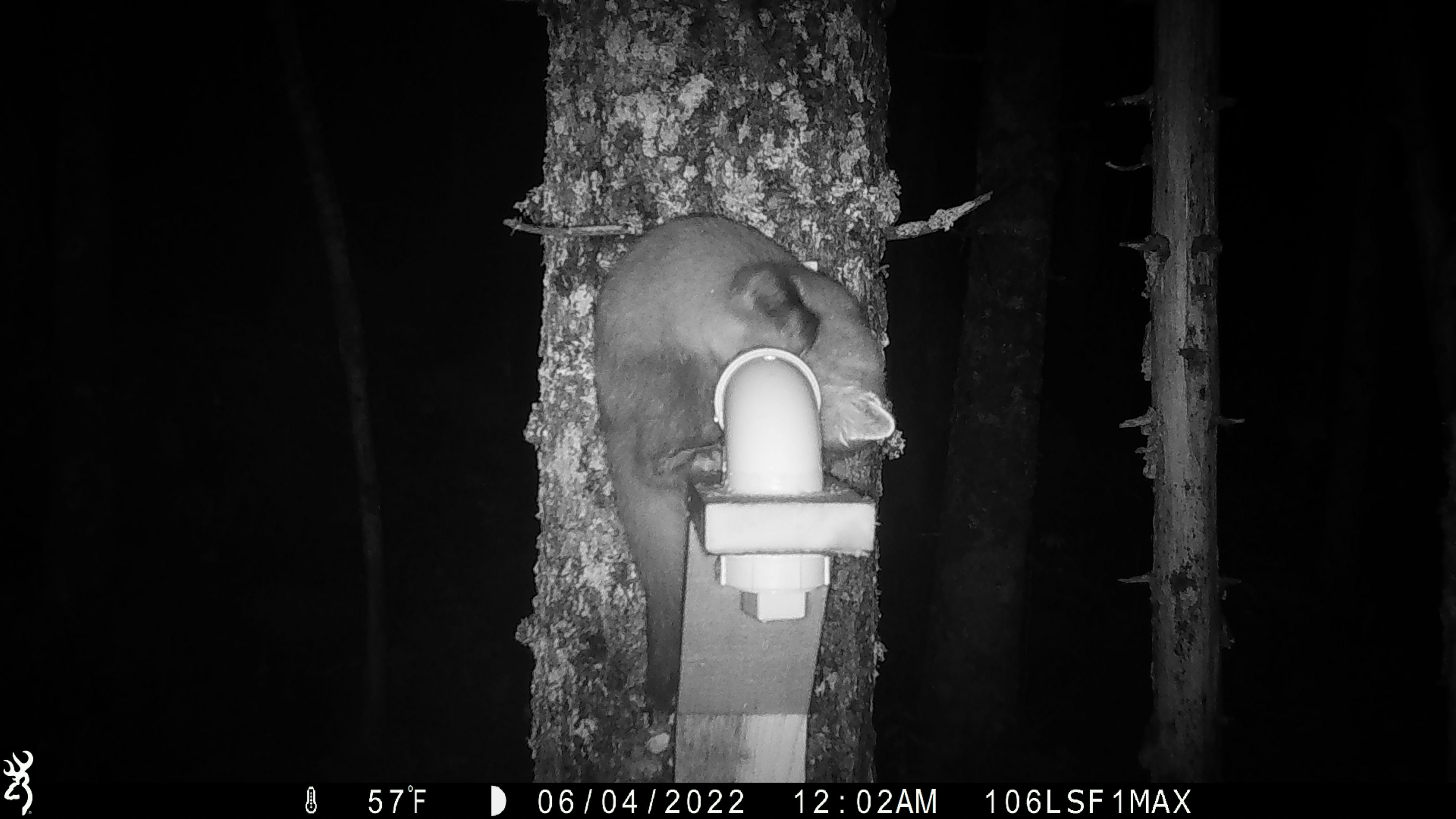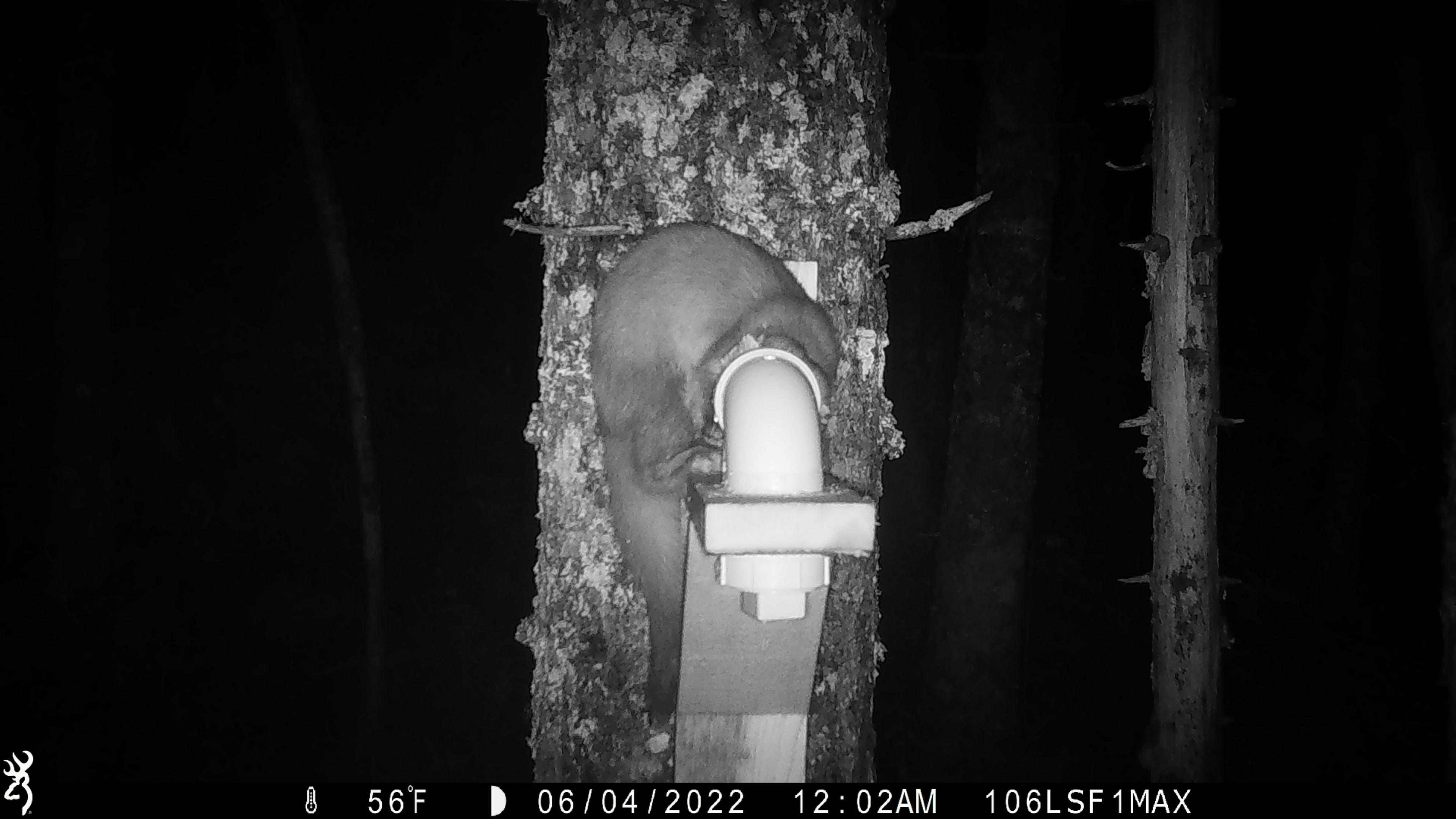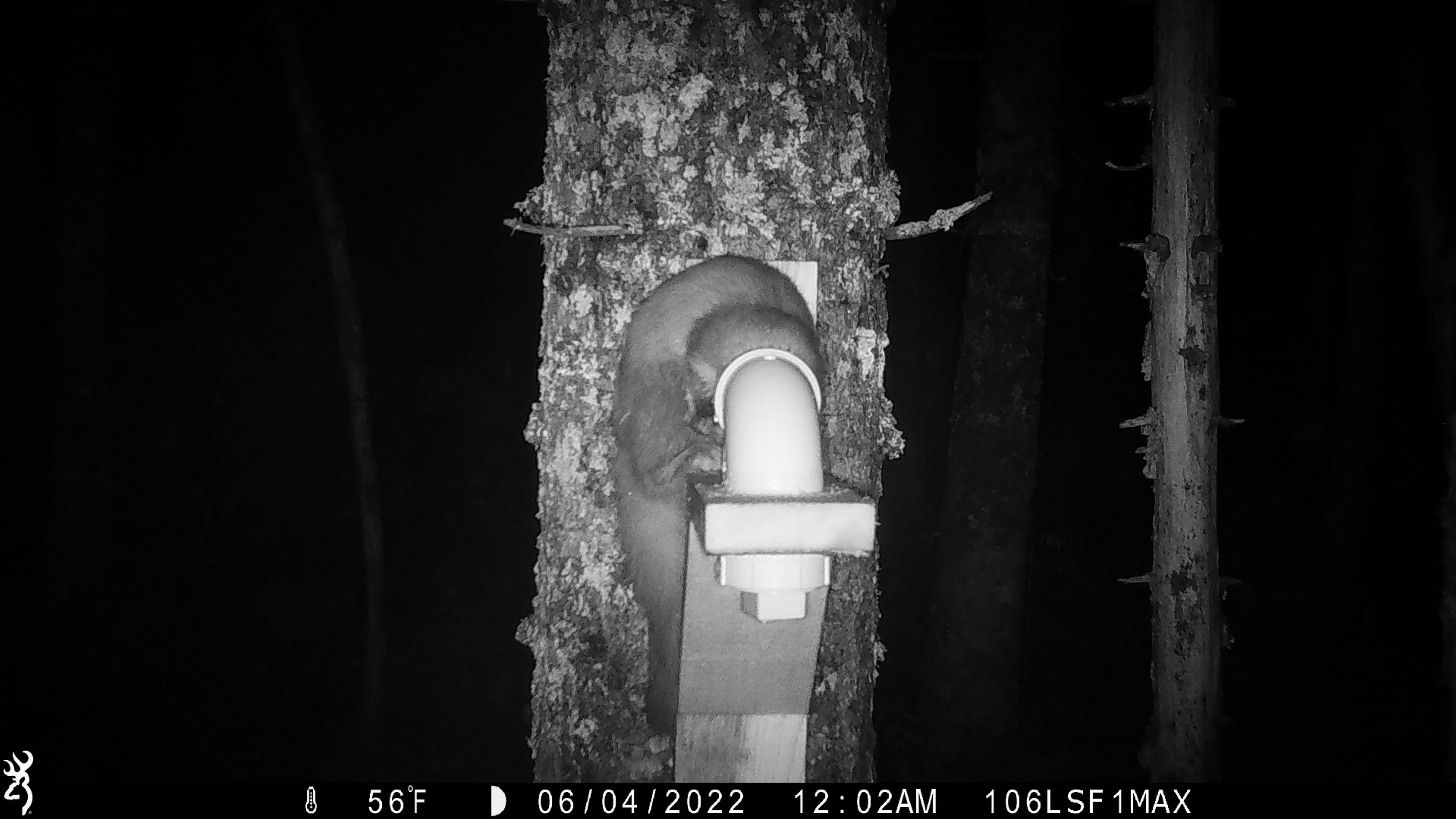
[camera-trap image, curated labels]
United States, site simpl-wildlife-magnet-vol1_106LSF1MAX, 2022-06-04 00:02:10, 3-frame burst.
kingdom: Animalia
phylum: Chordata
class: Mammalia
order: Carnivora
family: Mustelidae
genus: Martes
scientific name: Martes americana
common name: american marten